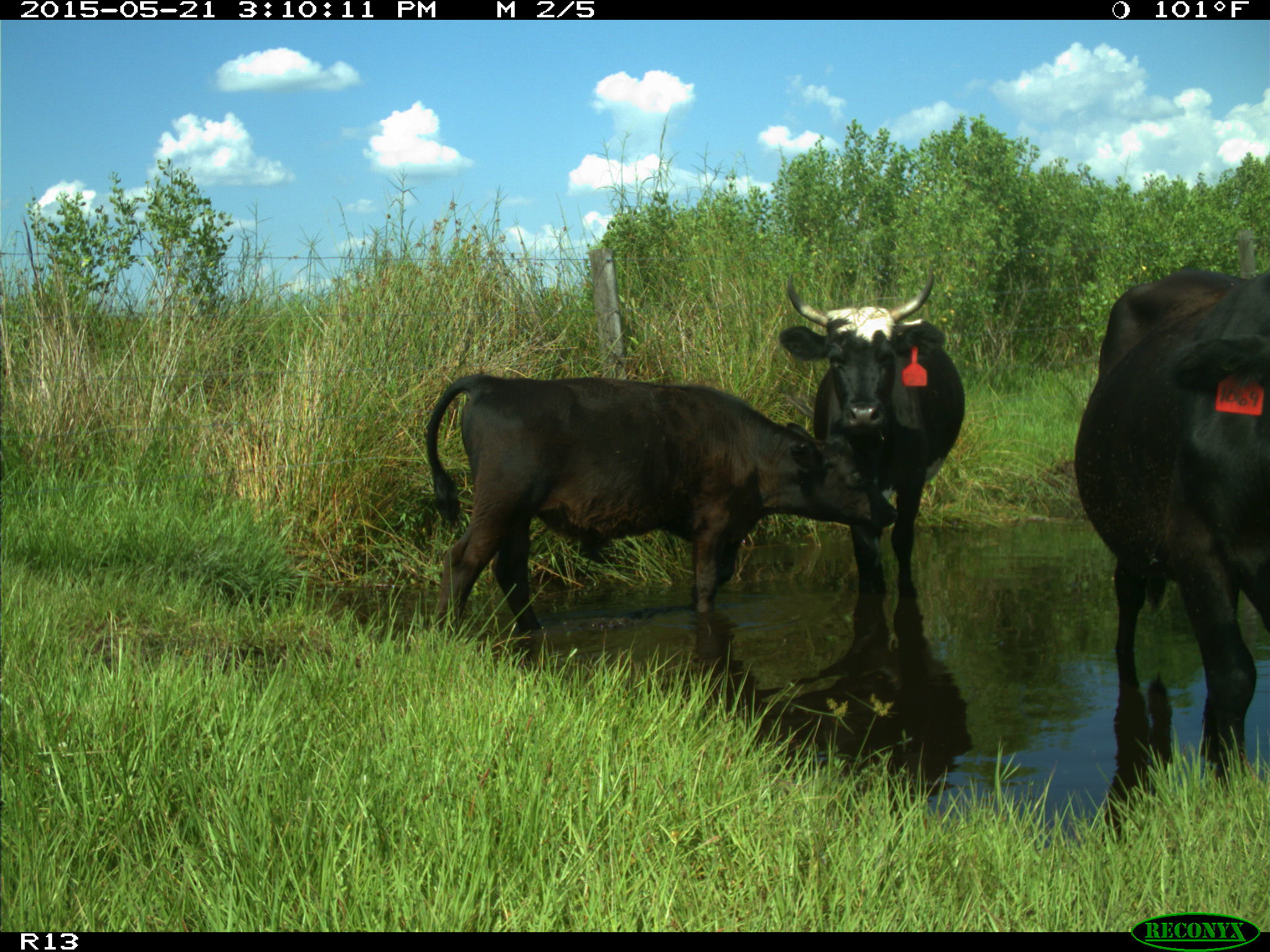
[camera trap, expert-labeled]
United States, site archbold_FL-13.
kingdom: Animalia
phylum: Chordata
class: Mammalia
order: Artiodactyla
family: Bovidae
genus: Bos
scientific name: Bos taurus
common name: domestic cow